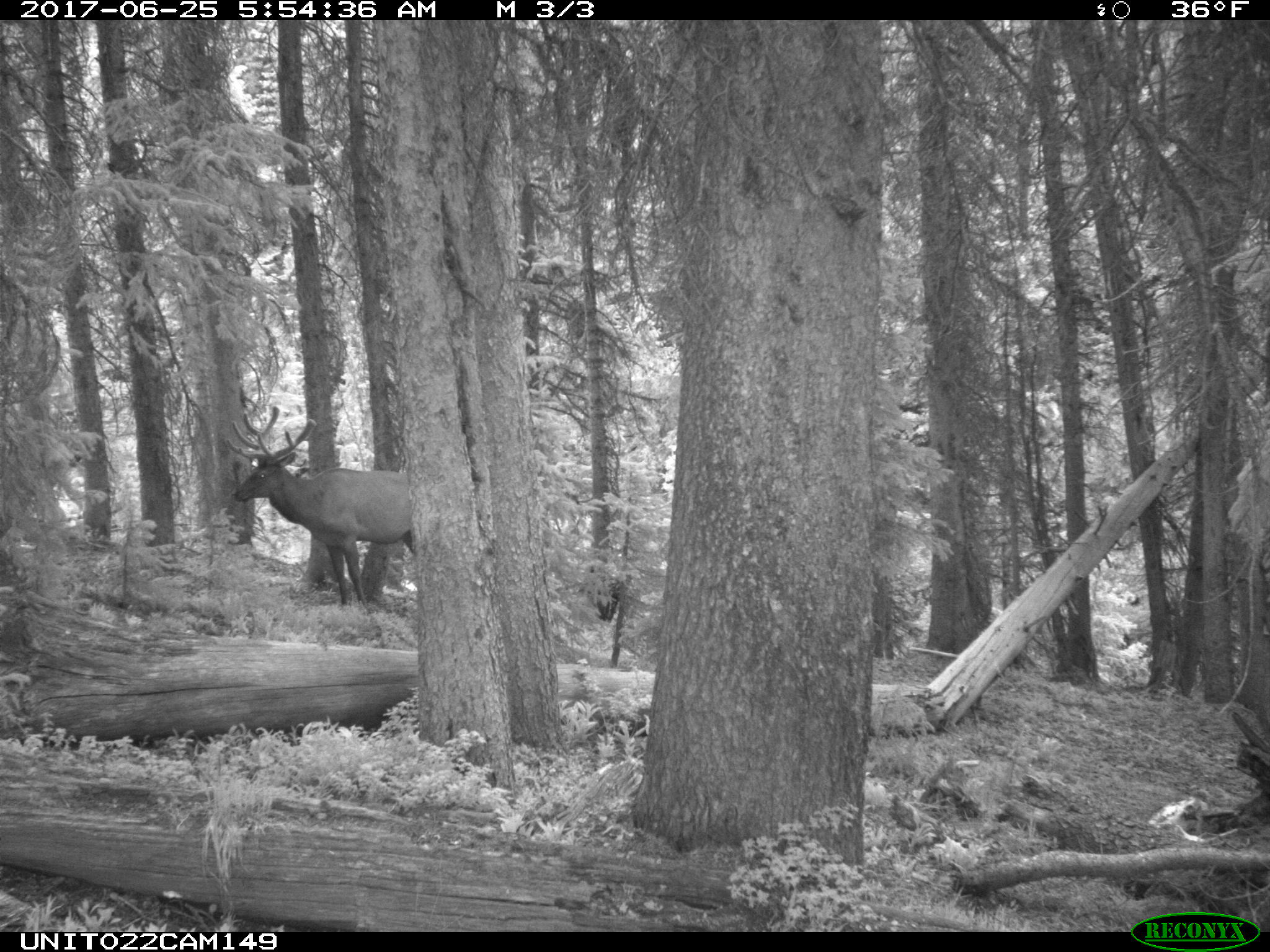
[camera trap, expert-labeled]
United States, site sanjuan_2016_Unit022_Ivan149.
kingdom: Animalia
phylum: Chordata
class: Mammalia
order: Artiodactyla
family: Cervidae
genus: Cervus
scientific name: Cervus elaphus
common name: red deer